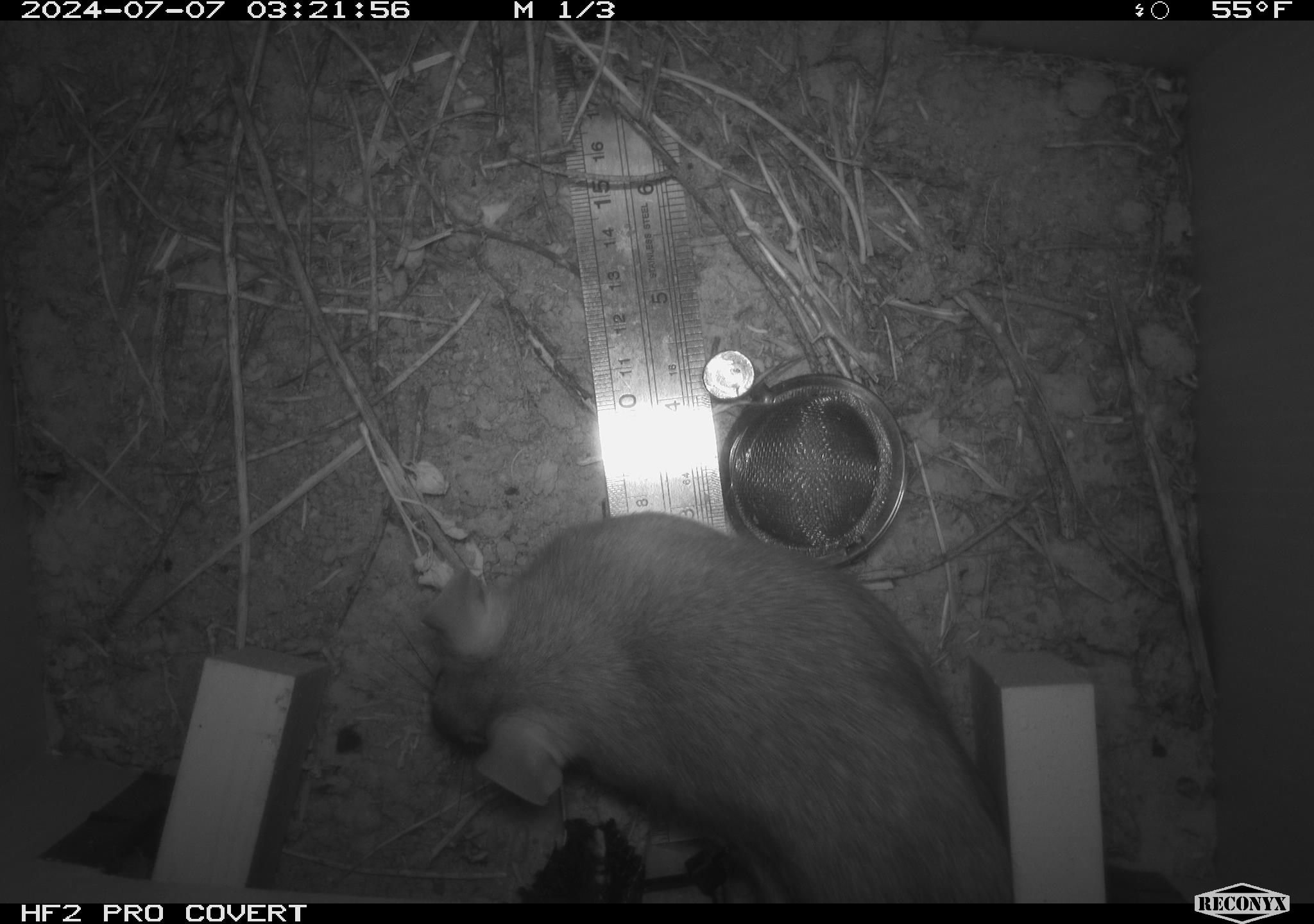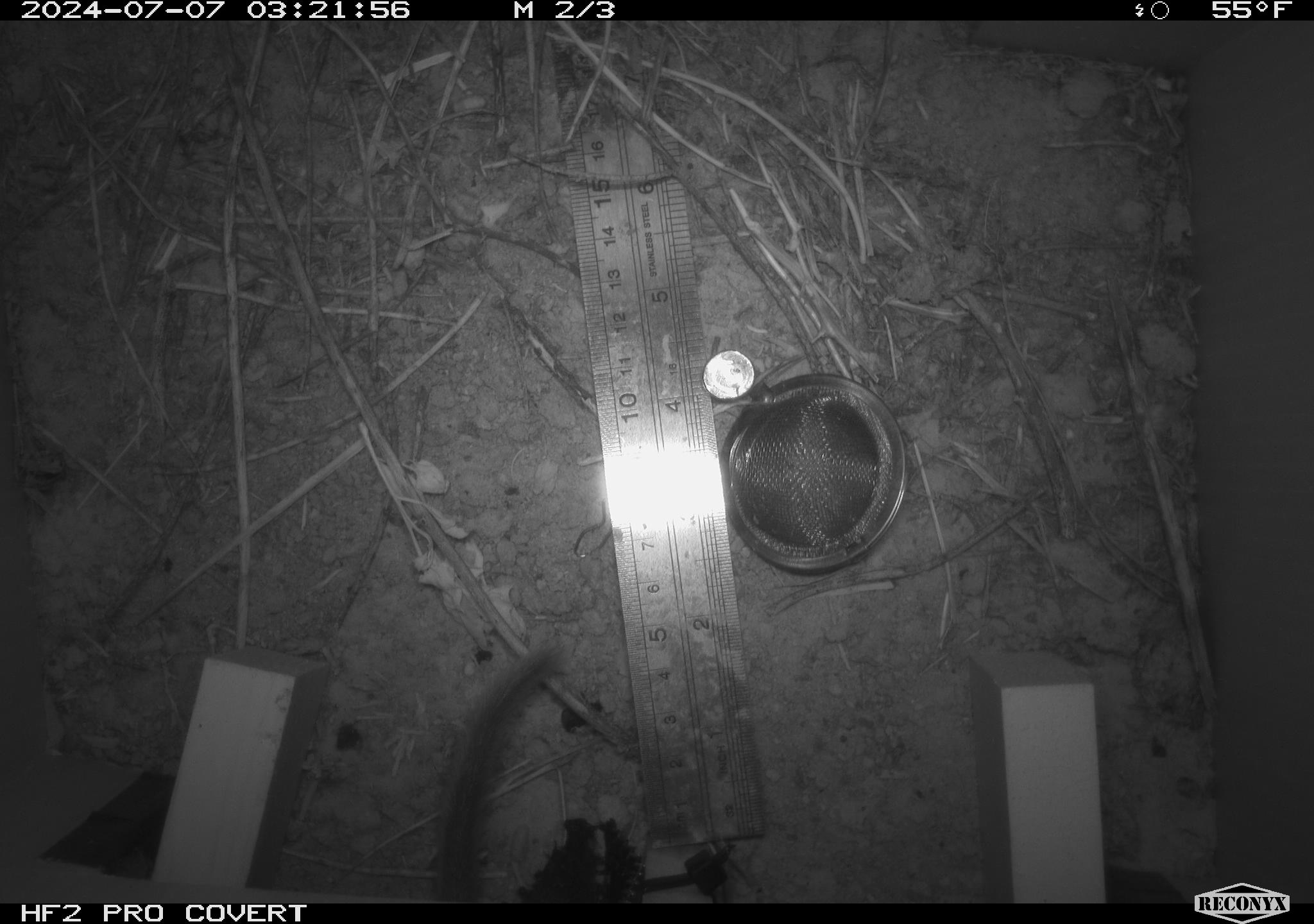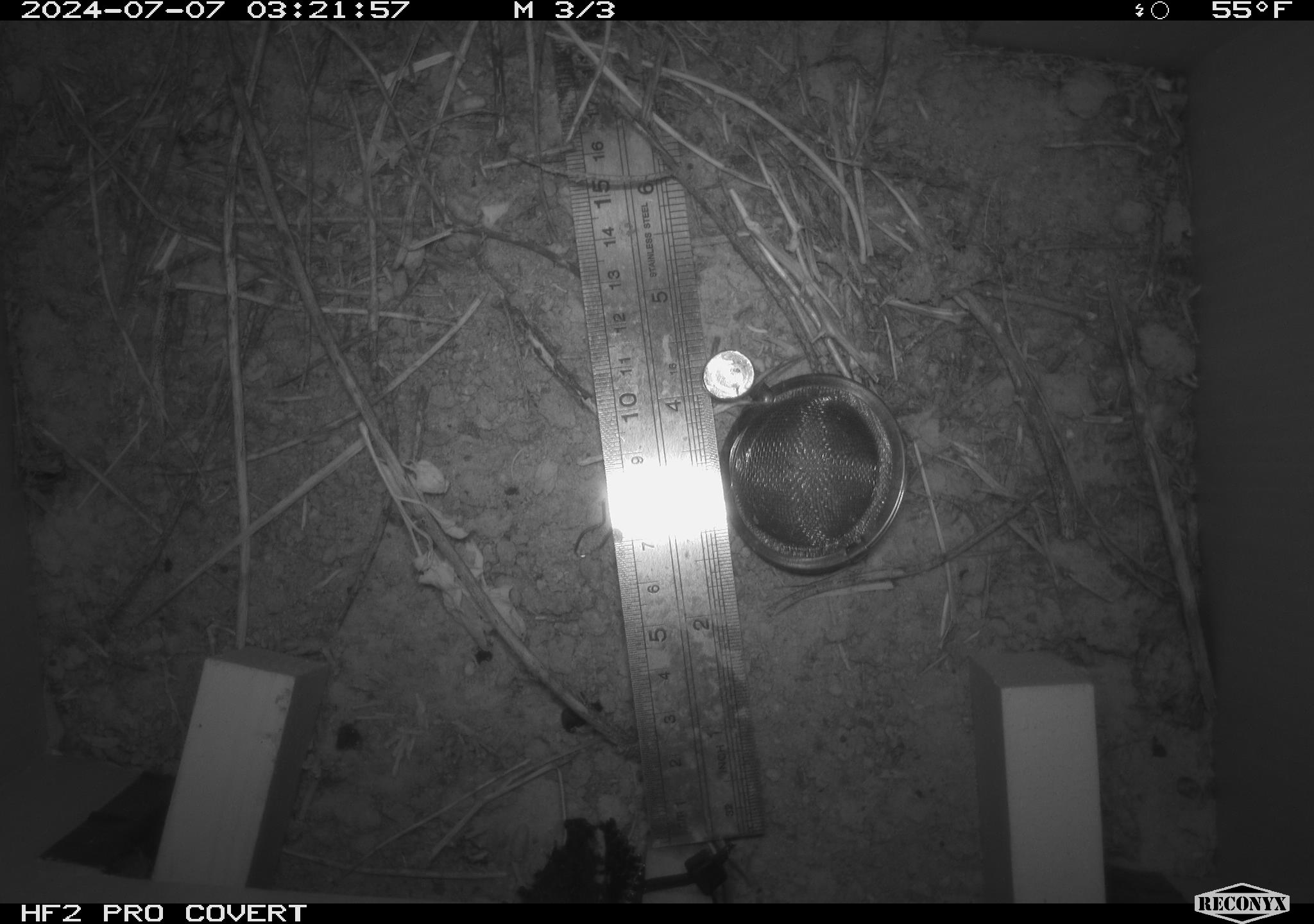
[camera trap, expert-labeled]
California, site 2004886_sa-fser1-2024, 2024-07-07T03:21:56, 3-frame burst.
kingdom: Animalia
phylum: Chordata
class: Mammalia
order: Rodentia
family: Cricetidae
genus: Neotoma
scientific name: Neotoma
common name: pack rat or woodrat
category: neotoma species